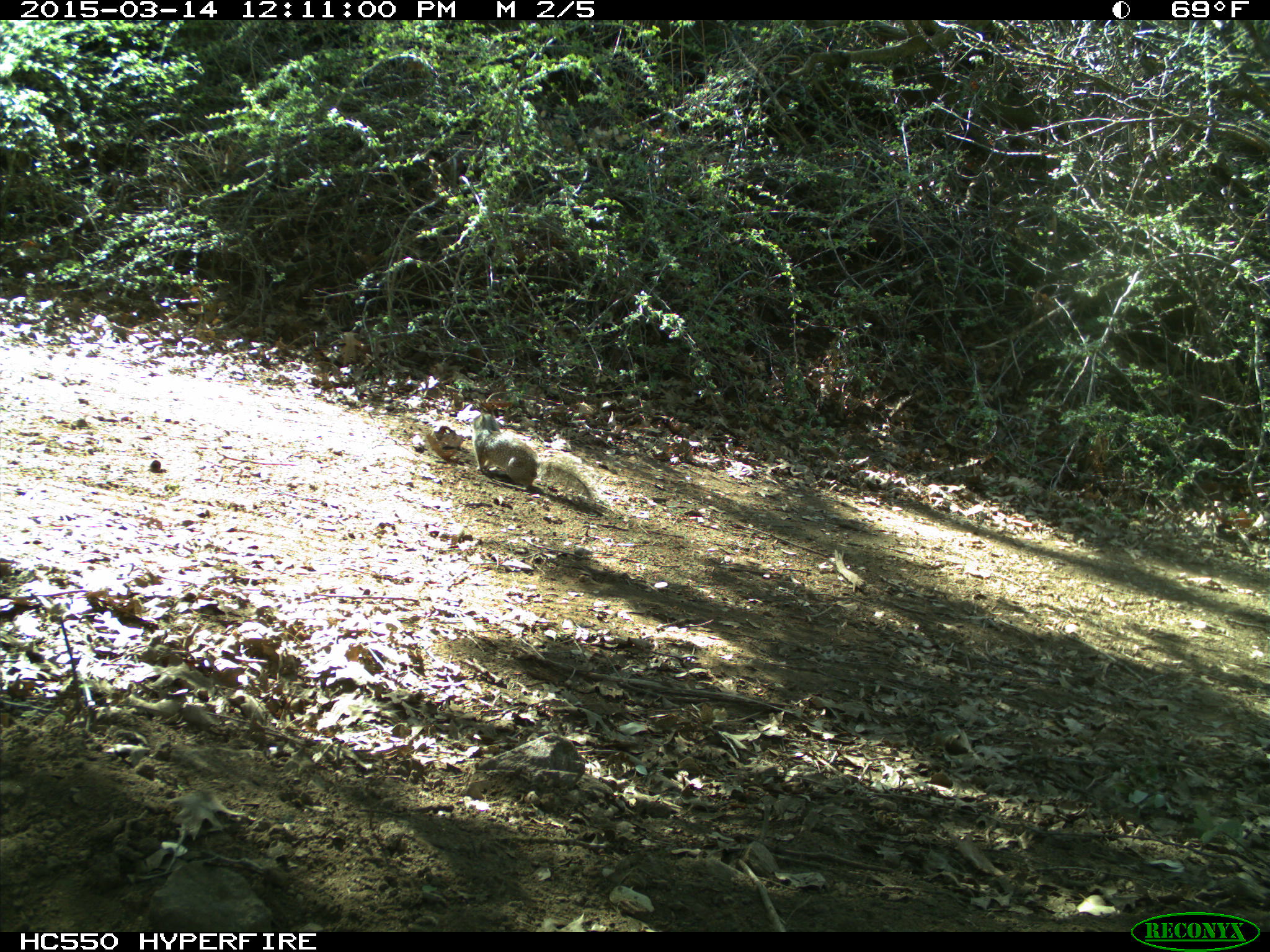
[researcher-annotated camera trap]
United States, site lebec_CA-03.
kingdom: Animalia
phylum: Chordata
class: Mammalia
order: Rodentia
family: Sciuridae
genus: Otospermophilus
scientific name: Otospermophilus beecheyi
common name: california ground squirrel